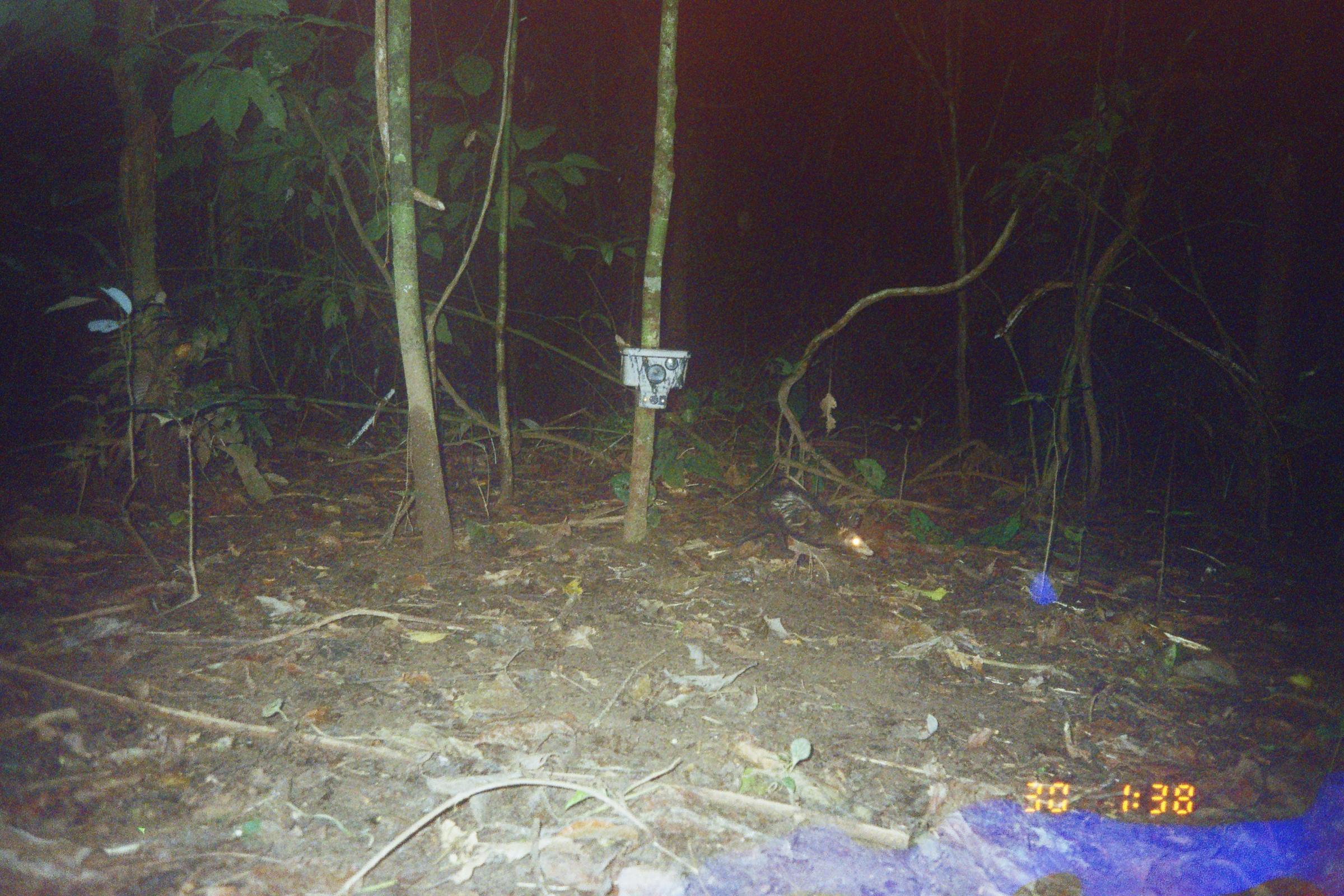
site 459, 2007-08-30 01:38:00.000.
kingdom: Animalia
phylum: Chordata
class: Mammalia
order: Didelphimorphia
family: Didelphidae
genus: Didelphis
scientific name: Didelphis marsupialis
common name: southern opossum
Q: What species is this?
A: Didelphis marsupialis (southern opossum).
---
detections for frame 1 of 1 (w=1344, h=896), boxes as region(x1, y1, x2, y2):
didelphis marsupialis: region(731, 475, 873, 562)